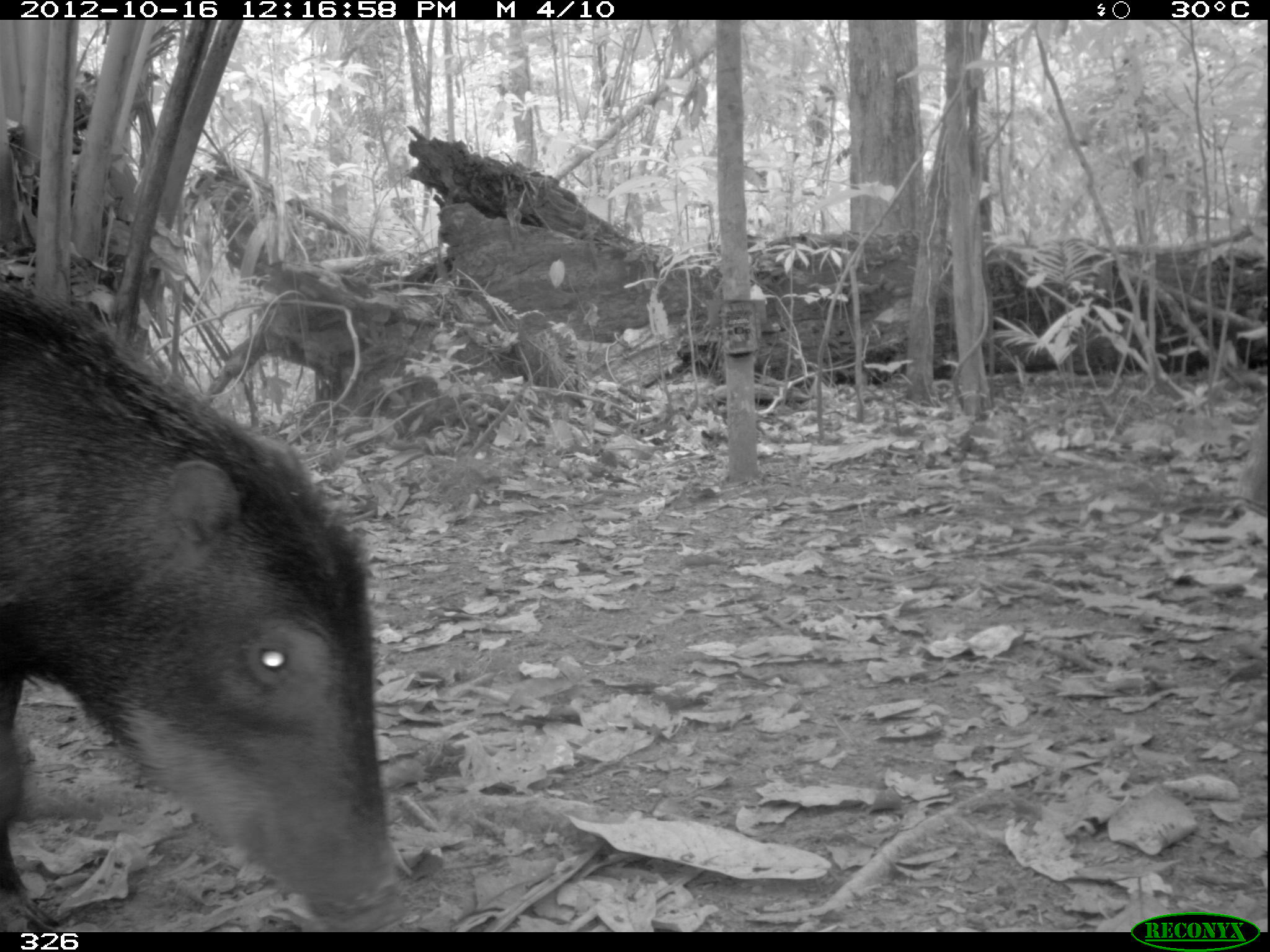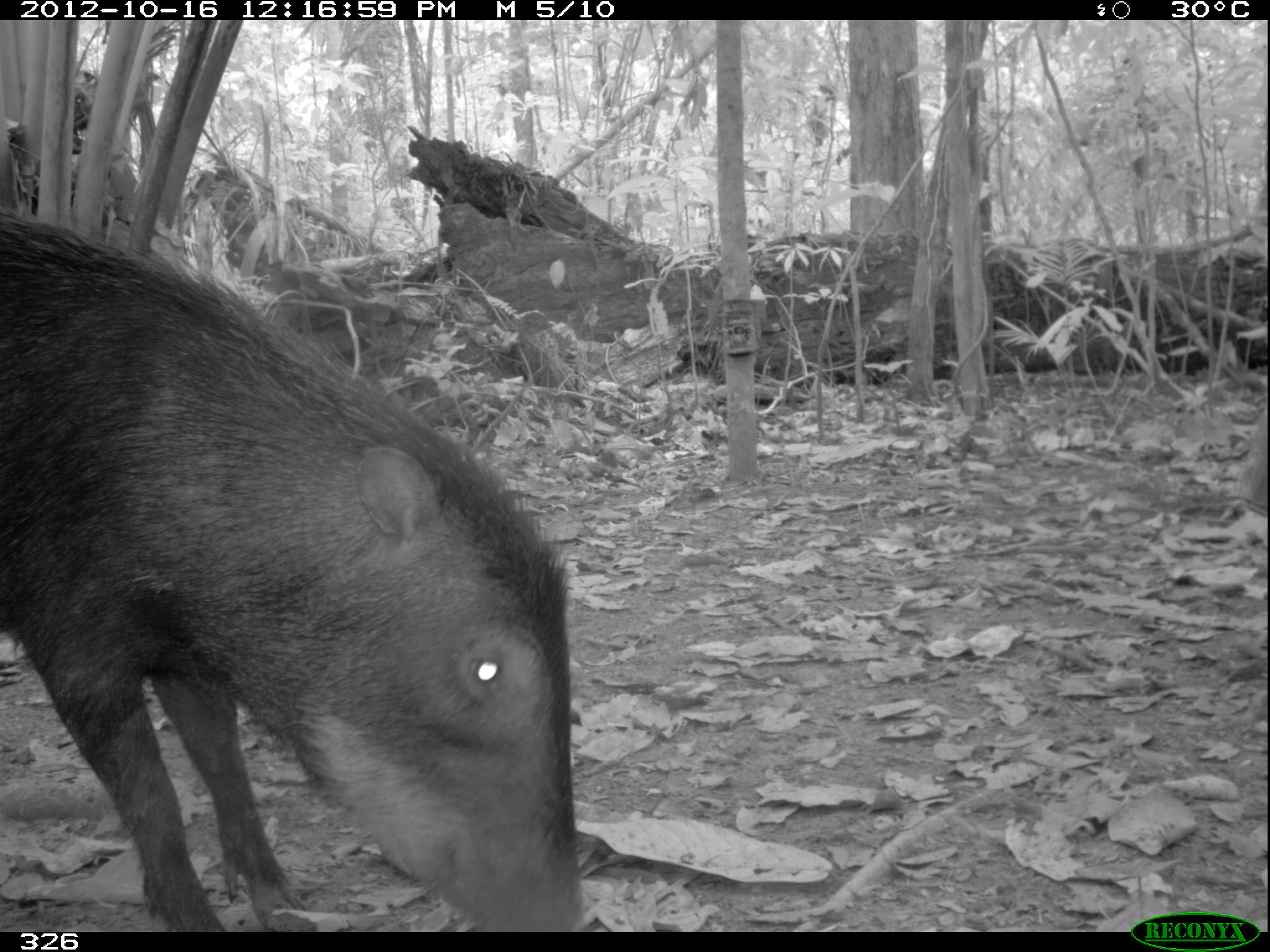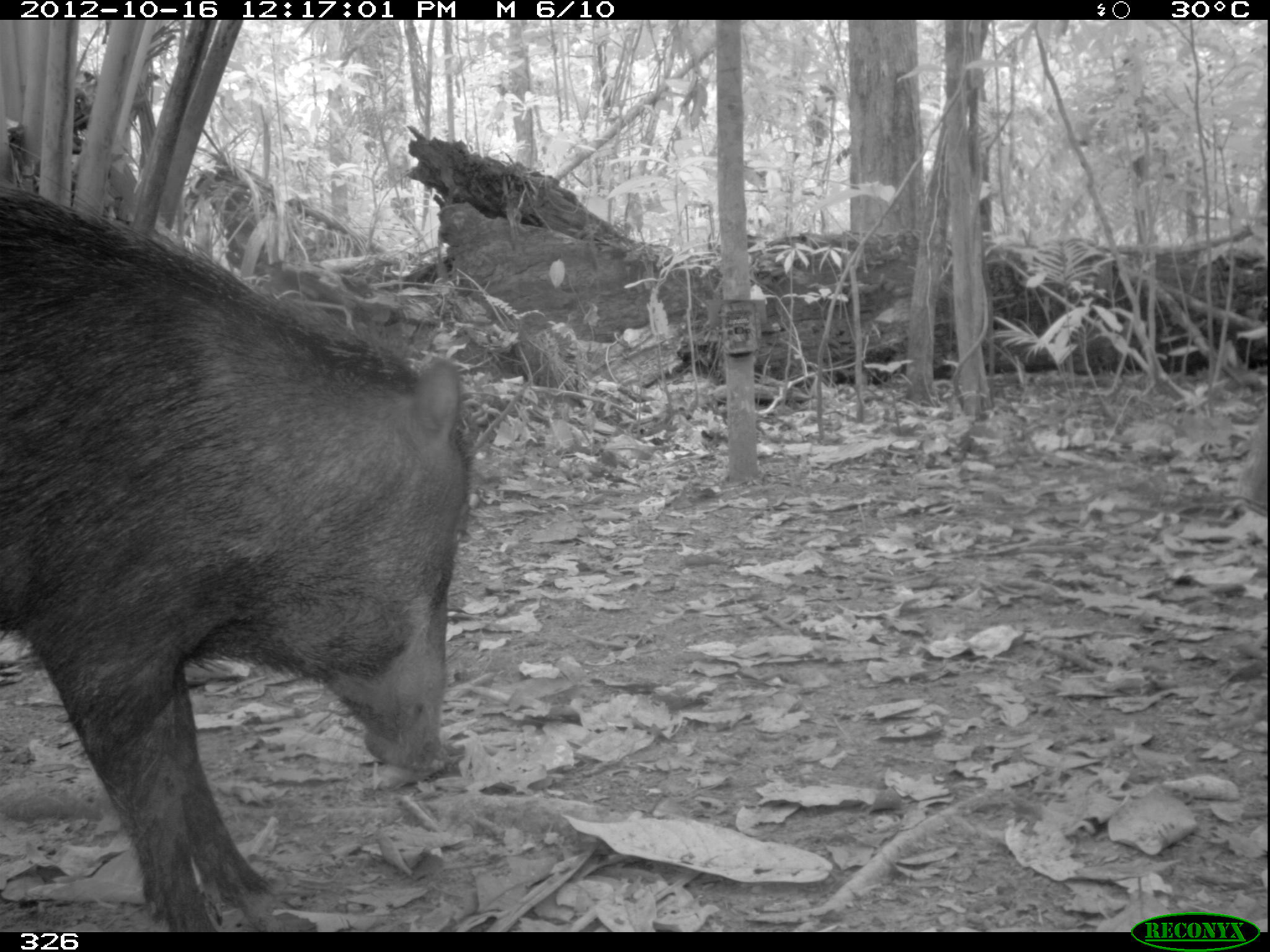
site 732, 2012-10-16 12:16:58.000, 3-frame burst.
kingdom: Animalia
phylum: Chordata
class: Mammalia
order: Artiodactyla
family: Tayassuidae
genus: Tayassu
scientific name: Tayassu pecari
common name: white-lipped peccary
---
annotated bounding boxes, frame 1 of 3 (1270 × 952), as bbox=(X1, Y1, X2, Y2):
tayassu pecari: bbox=(0, 283, 406, 929)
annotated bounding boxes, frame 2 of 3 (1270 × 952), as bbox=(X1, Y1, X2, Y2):
tayassu pecari: bbox=(0, 213, 586, 931)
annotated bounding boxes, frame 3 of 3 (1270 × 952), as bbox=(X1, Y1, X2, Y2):
tayassu pecari: bbox=(0, 184, 468, 930)